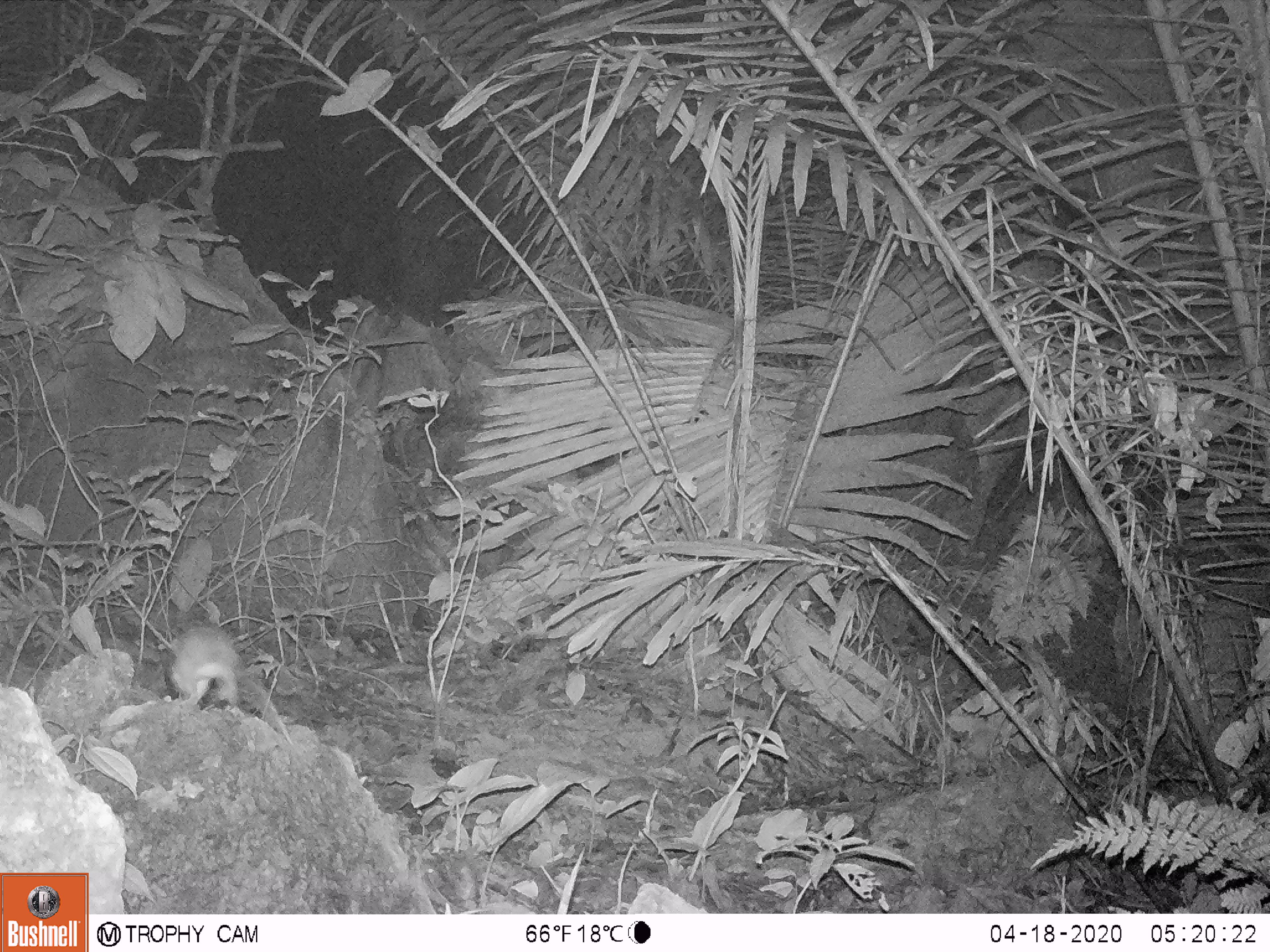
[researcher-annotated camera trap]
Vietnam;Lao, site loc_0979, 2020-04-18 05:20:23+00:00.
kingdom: Animalia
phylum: Chordata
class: Mammalia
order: Rodentia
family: Muridae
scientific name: Muridae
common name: old-world mice and rats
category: unidentified murid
Unidentified murid (old-world mice and rats) (Muridae). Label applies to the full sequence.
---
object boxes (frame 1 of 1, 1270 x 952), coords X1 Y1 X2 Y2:
unidentified murid: 169 618 289 738